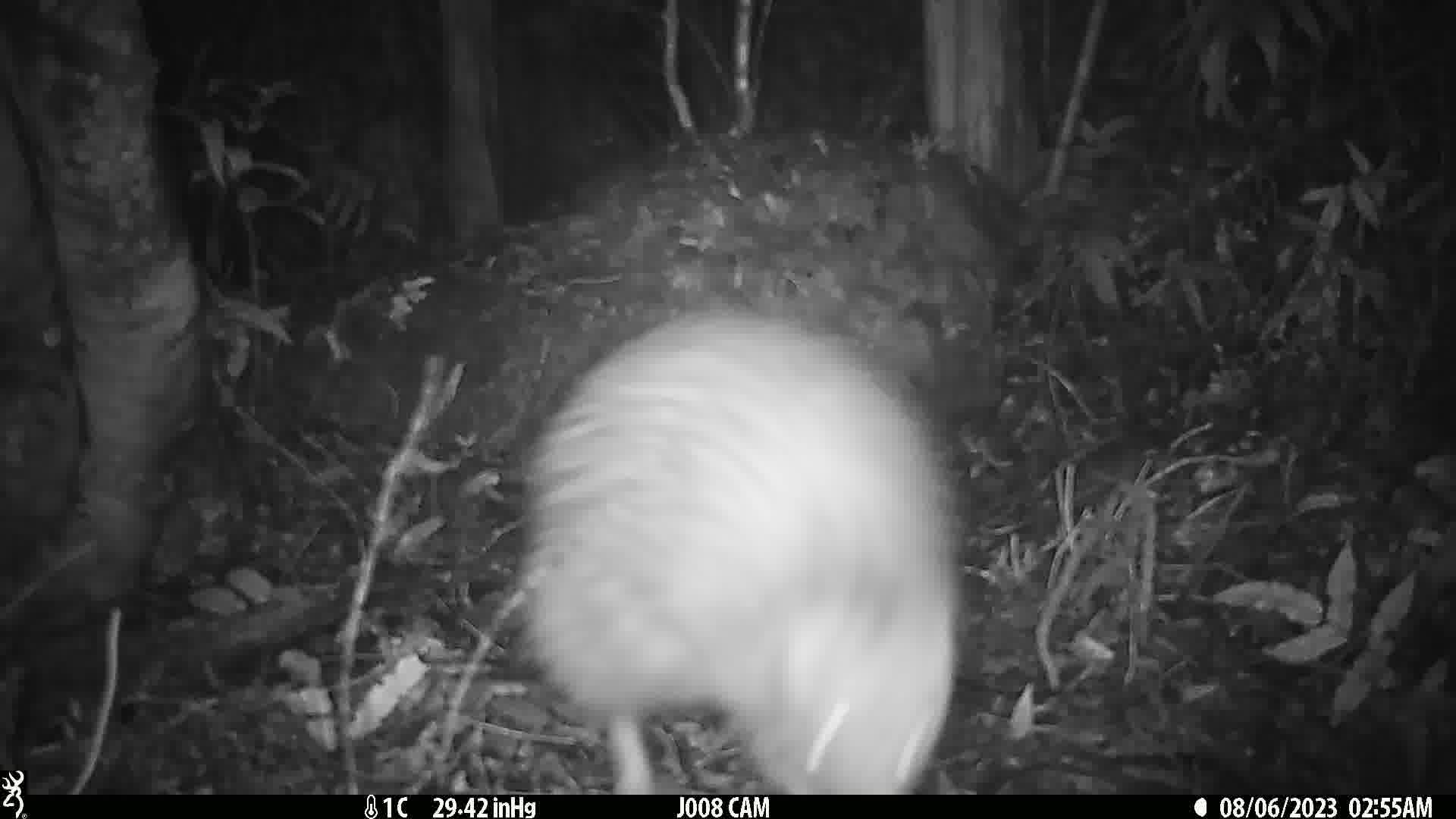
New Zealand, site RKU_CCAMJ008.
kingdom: Animalia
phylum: Chordata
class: Aves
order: Apterygiformes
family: Apterygidae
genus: Apteryx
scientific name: Apteryx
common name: kiwi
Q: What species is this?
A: Kiwi (Apteryx).